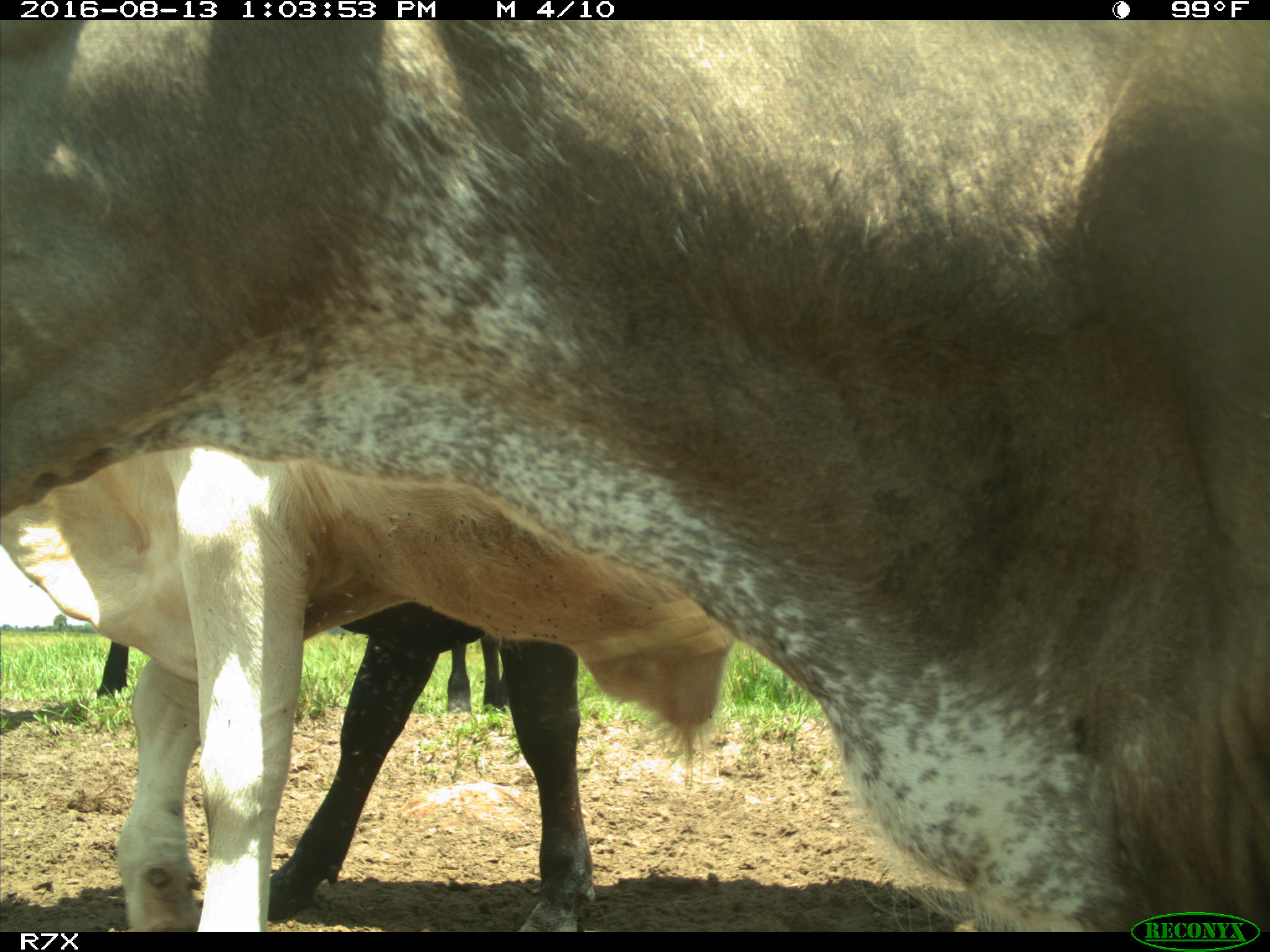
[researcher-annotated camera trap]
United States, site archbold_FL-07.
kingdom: Animalia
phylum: Chordata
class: Mammalia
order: Artiodactyla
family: Bovidae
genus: Bos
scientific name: Bos taurus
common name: domestic cow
Bos taurus (domestic cow).